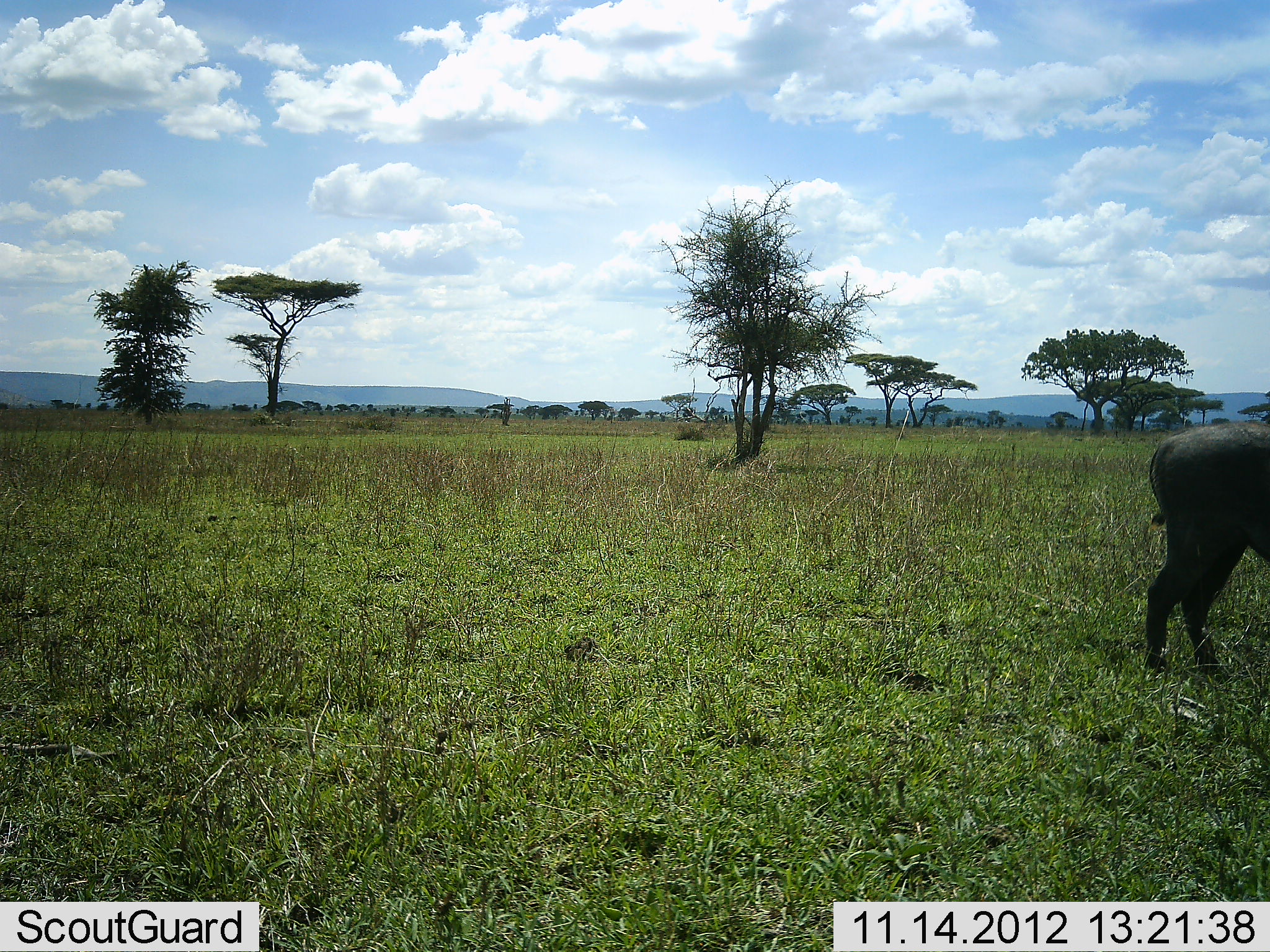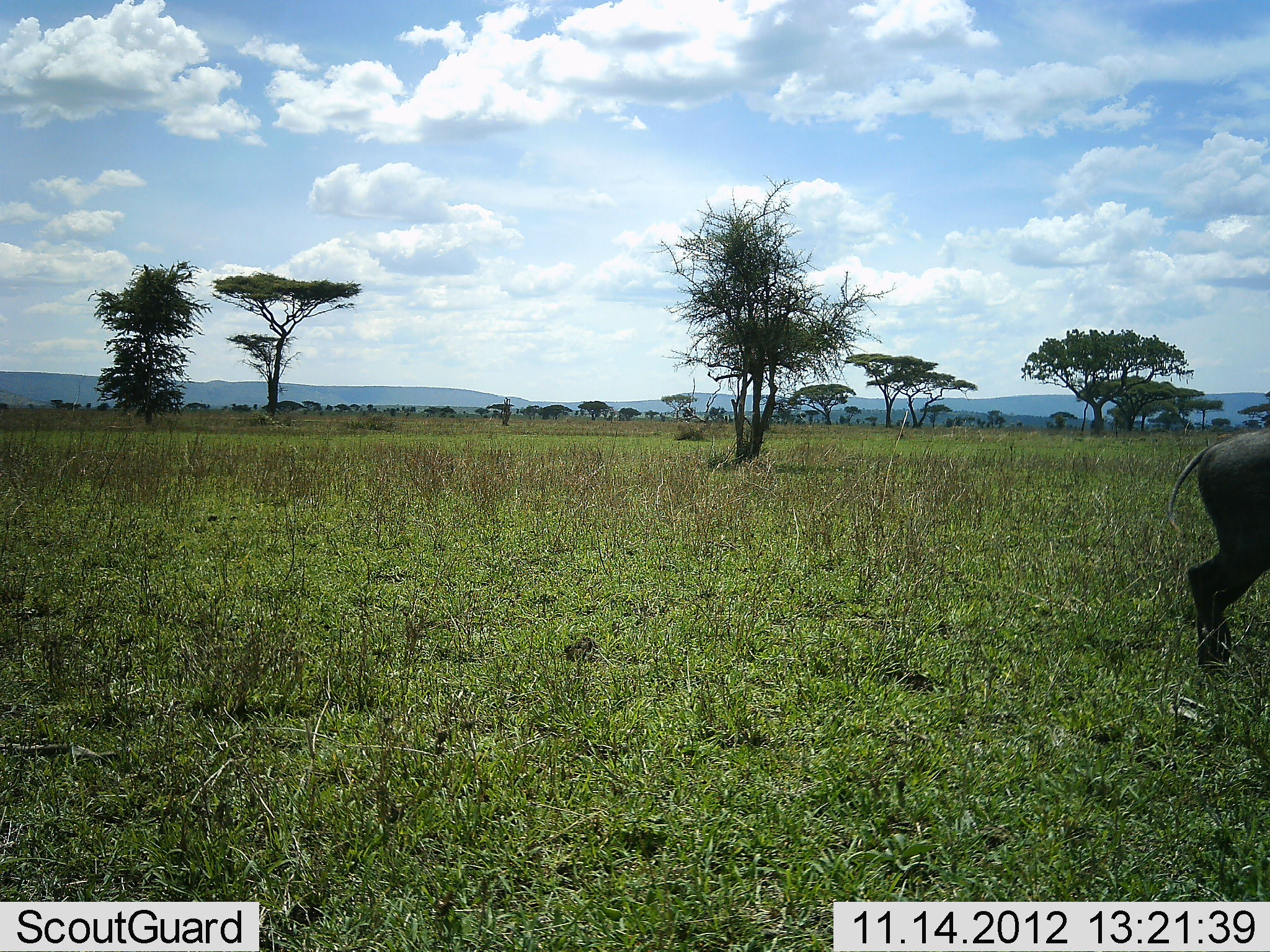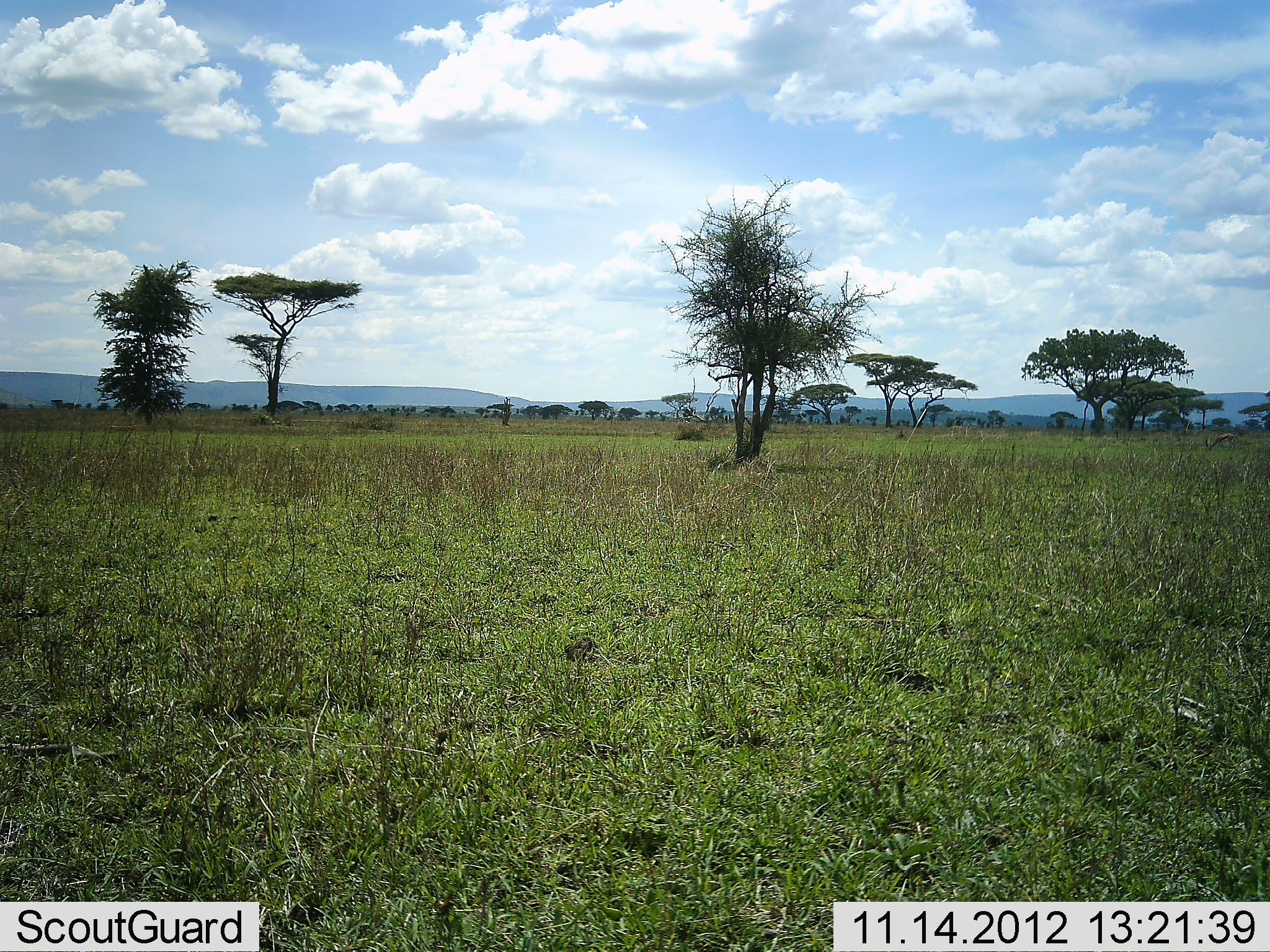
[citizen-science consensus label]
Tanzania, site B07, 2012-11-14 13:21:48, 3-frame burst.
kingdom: Animalia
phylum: Chordata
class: Mammalia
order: Artiodactyla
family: Suidae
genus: Phacochoerus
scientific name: Phacochoerus africanus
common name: warthog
Warthog (Phacochoerus africanus), count 1. Behavior (volunteer vote fractions): standing 0%, resting 0%, moving 100%, interacting 0%. Young present (vote fraction): 0%. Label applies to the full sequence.